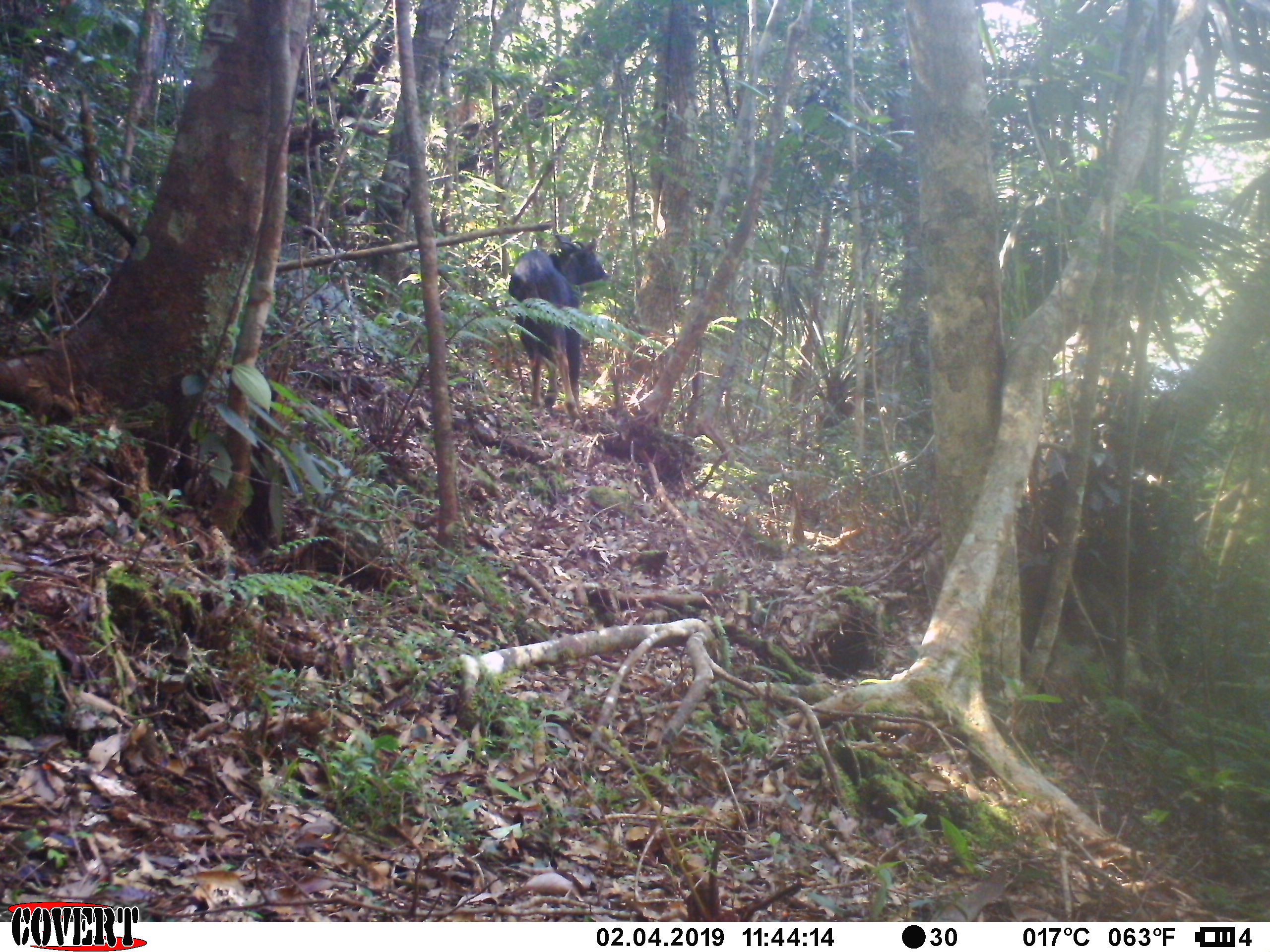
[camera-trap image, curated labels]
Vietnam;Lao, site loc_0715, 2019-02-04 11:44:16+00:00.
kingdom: Animalia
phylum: Chordata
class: Mammalia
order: Artiodactyla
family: Bovidae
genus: Capricornis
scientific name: Capricornis sumatraensis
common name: chinese serow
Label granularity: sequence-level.